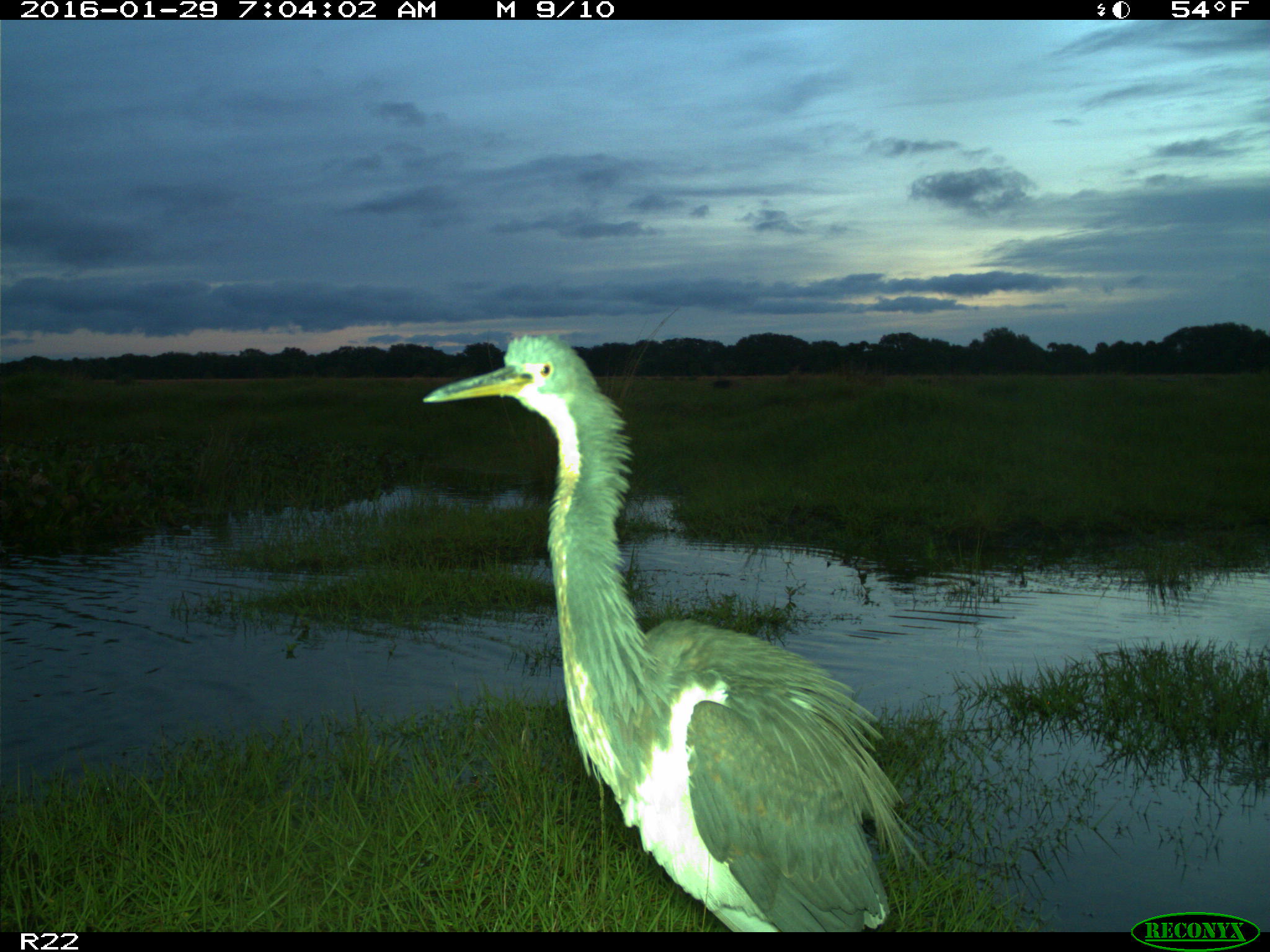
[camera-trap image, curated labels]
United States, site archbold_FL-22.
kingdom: Animalia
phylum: Chordata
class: Aves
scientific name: Aves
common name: birds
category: unidentified bird